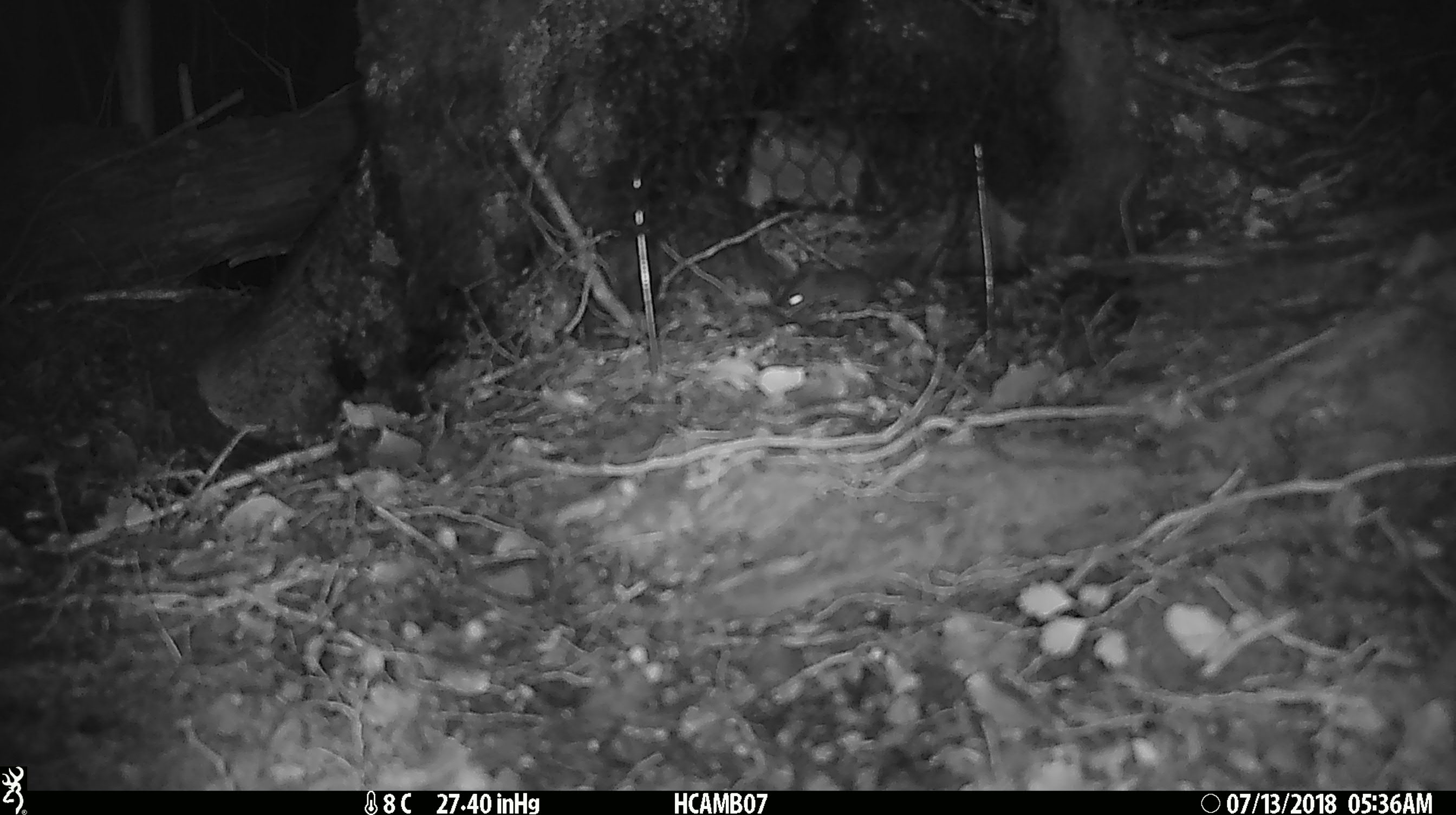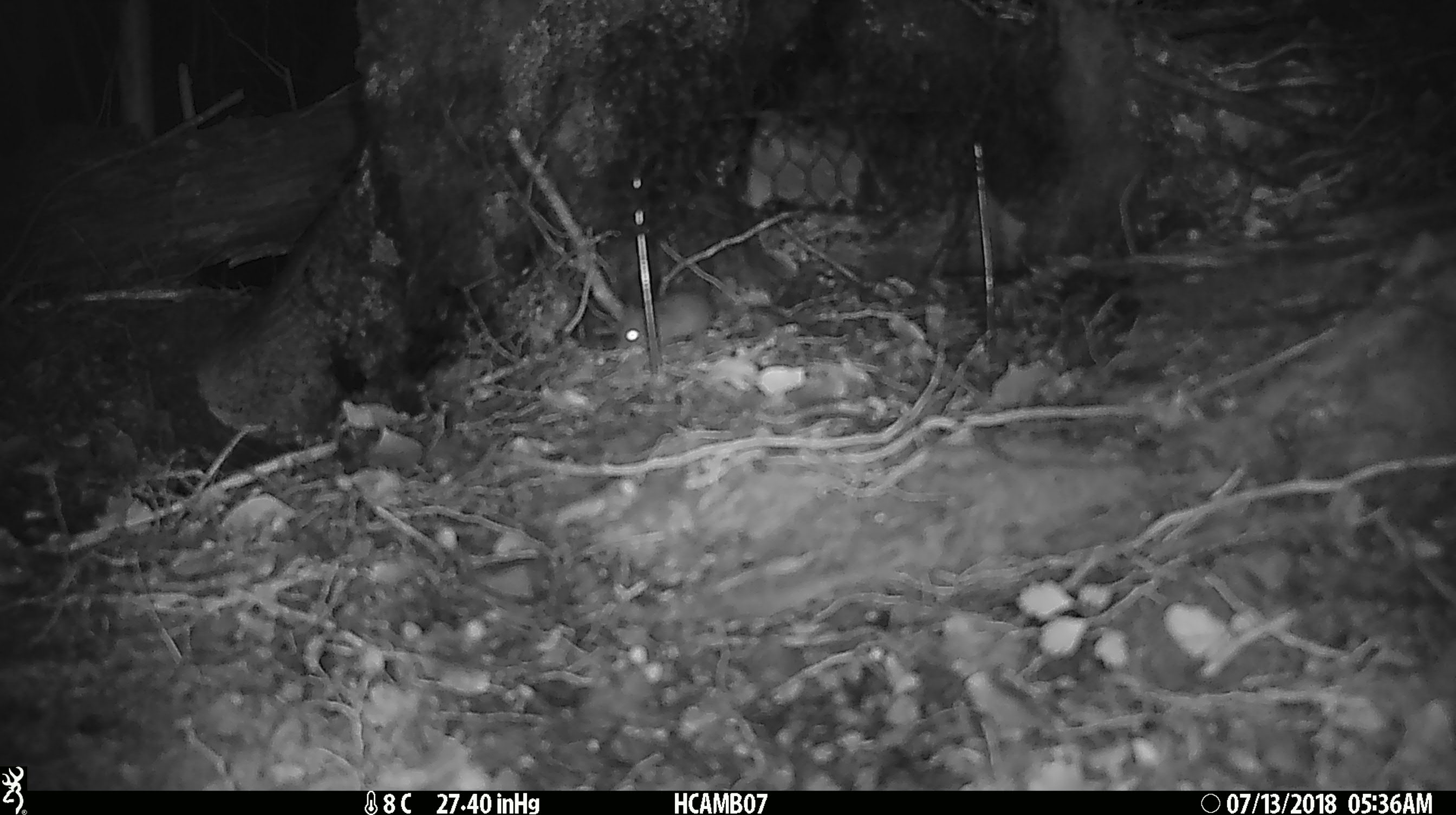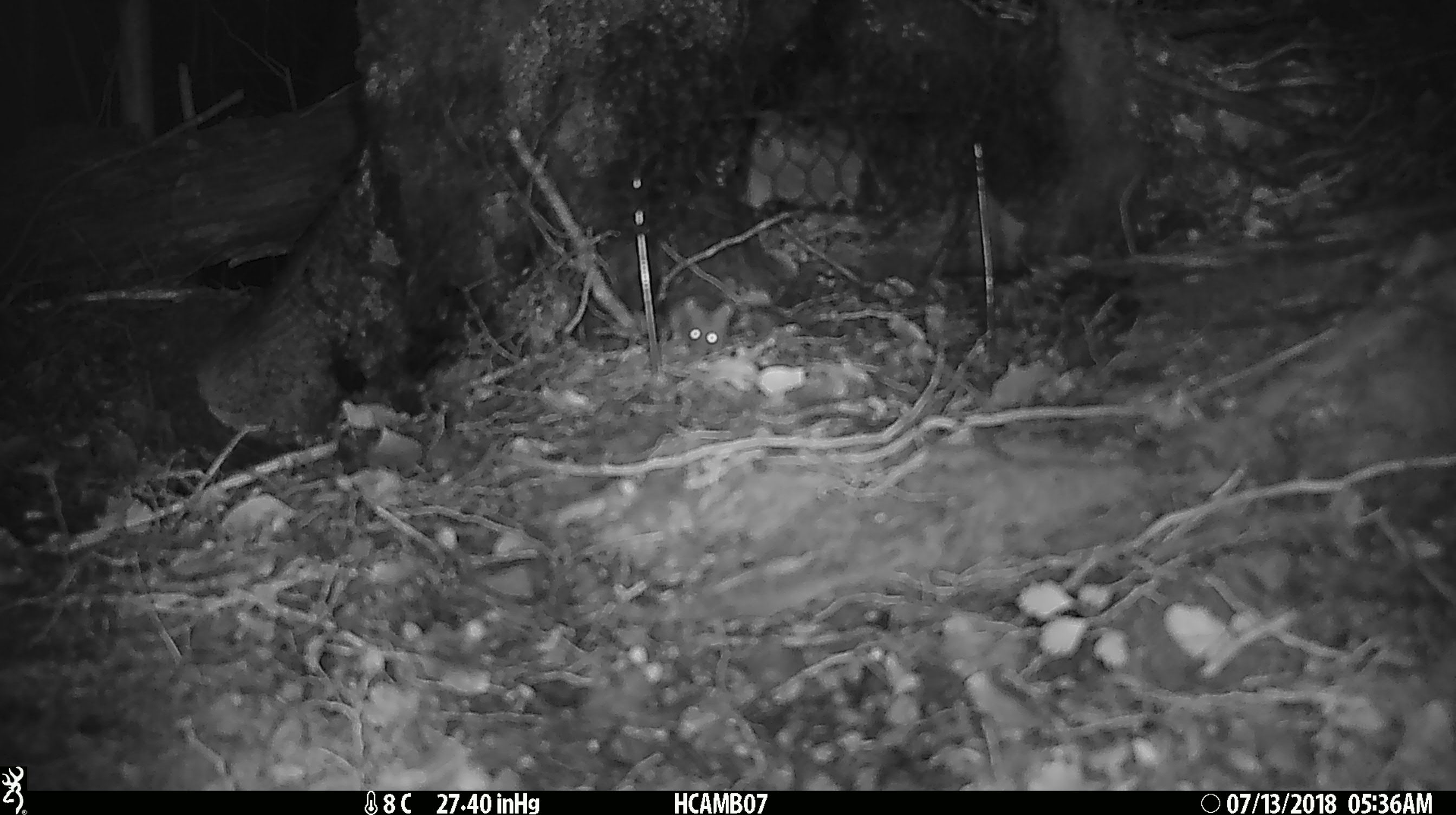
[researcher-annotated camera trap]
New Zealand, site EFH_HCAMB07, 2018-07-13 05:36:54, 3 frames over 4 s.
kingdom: Animalia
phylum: Chordata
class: Mammalia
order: Rodentia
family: Muridae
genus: Mus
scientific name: Mus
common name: mouse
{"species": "mouse (Mus)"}